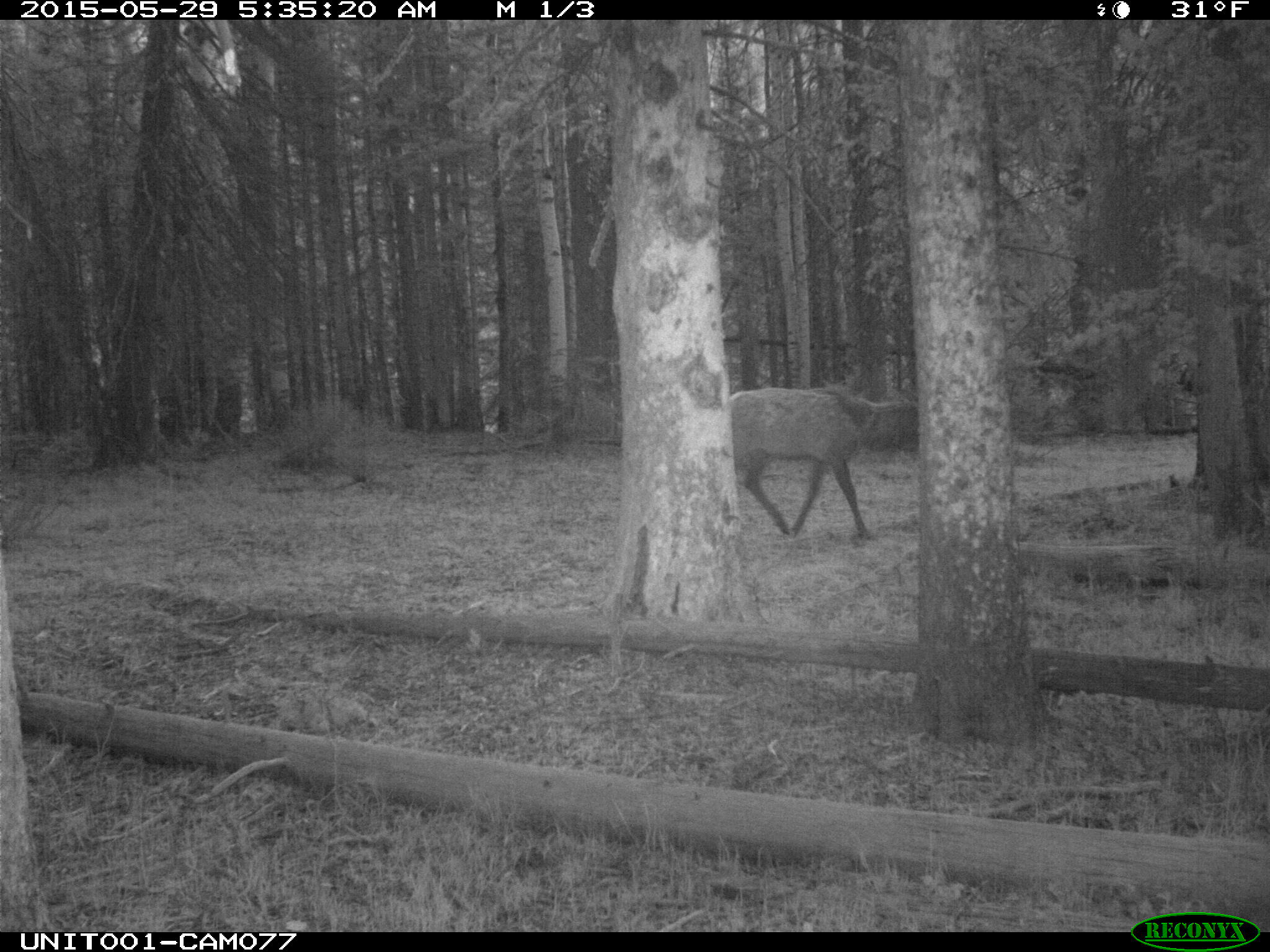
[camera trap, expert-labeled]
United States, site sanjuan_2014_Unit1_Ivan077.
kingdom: Animalia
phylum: Chordata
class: Mammalia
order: Artiodactyla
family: Cervidae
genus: Cervus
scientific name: Cervus elaphus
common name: red deer